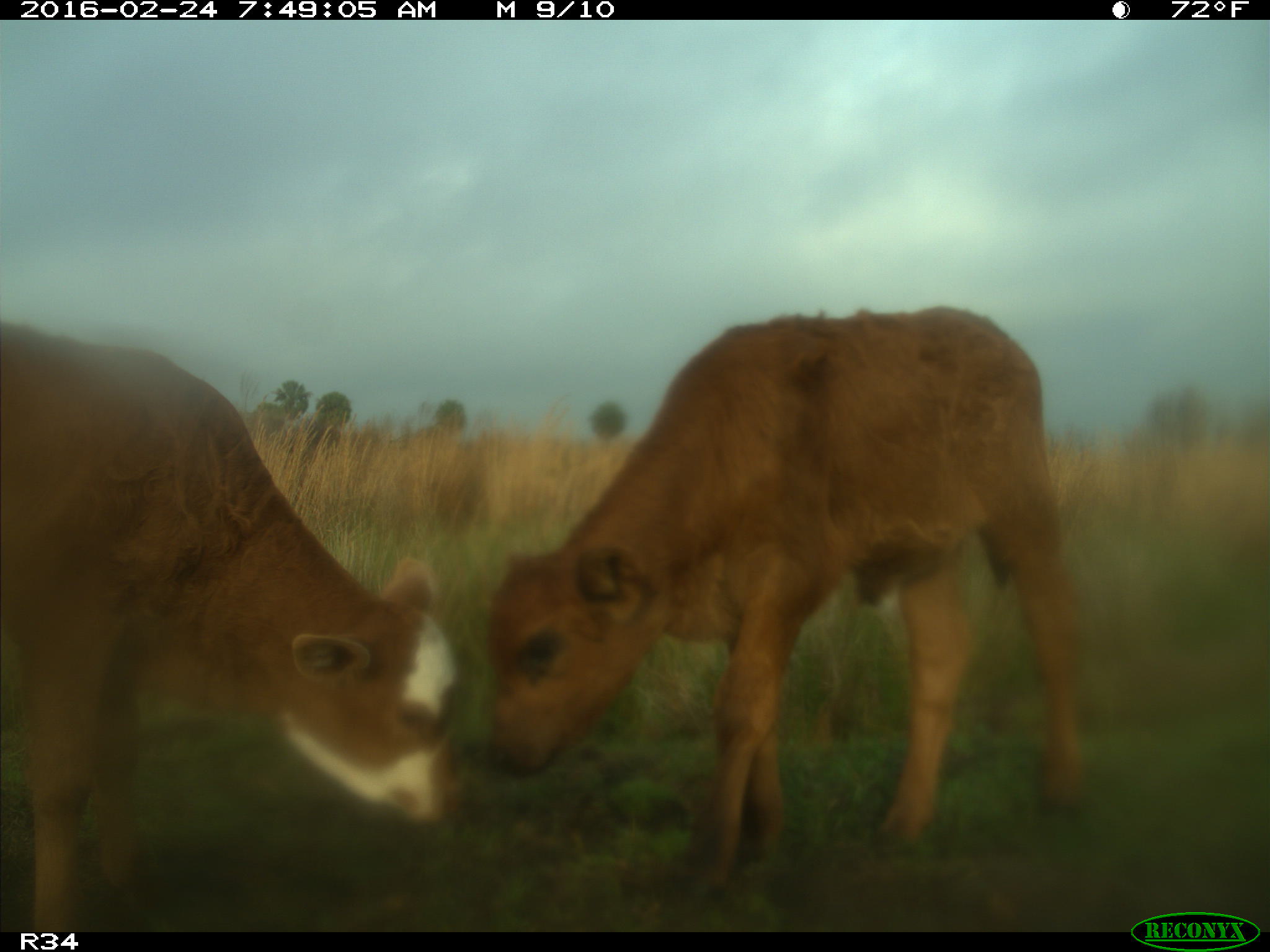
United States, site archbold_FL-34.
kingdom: Animalia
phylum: Chordata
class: Mammalia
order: Artiodactyla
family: Bovidae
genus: Bos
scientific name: Bos taurus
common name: domestic cow